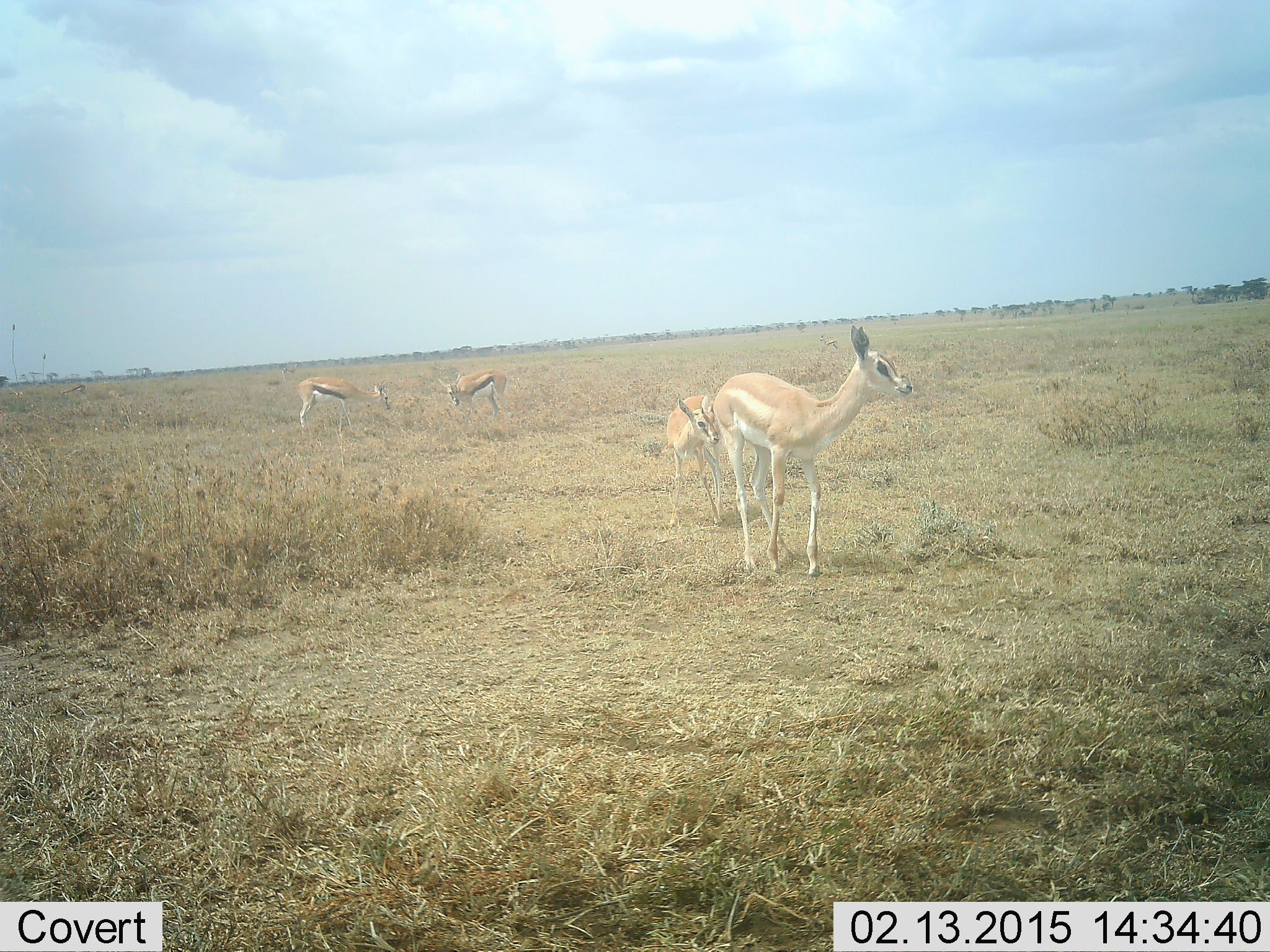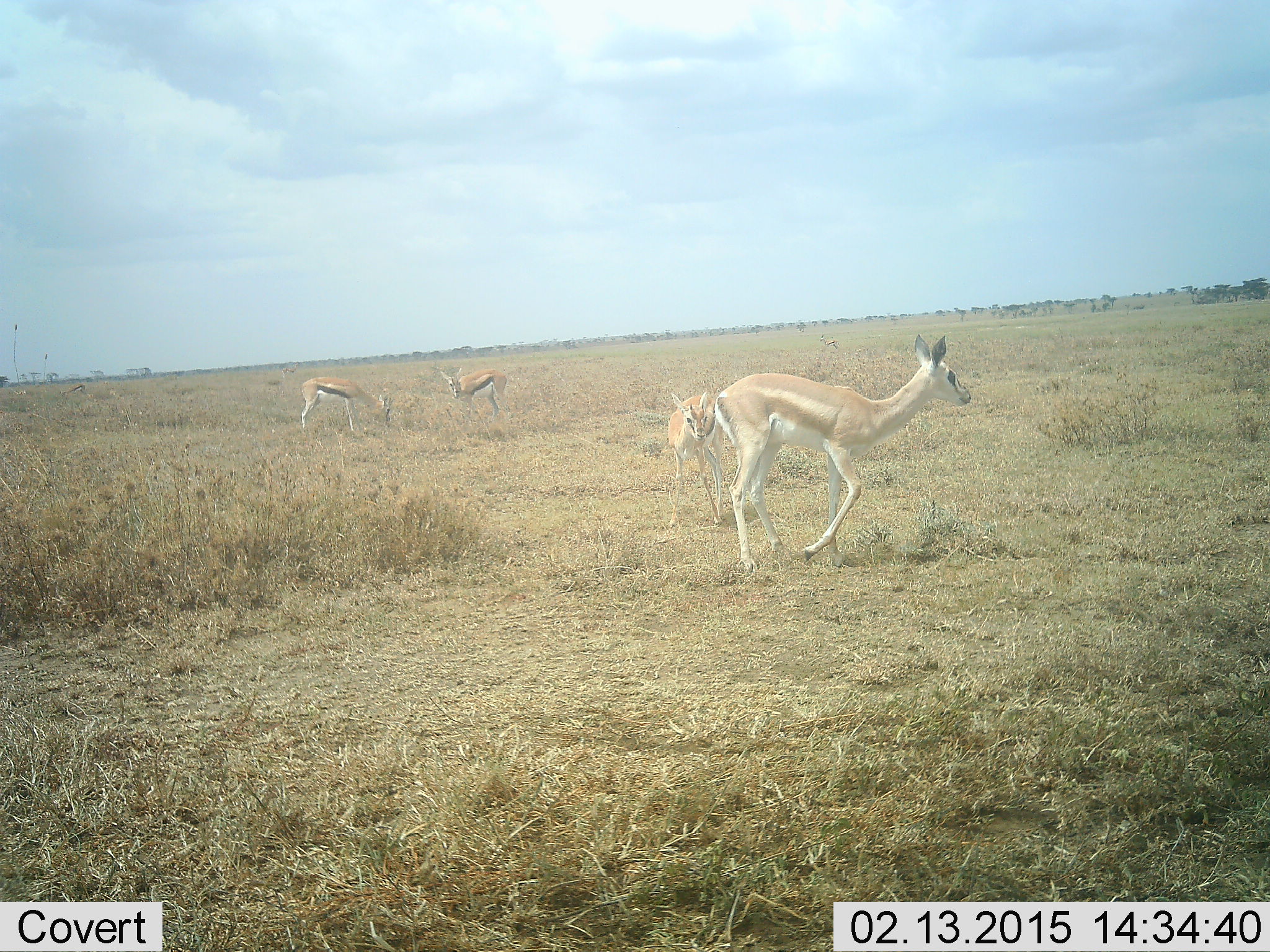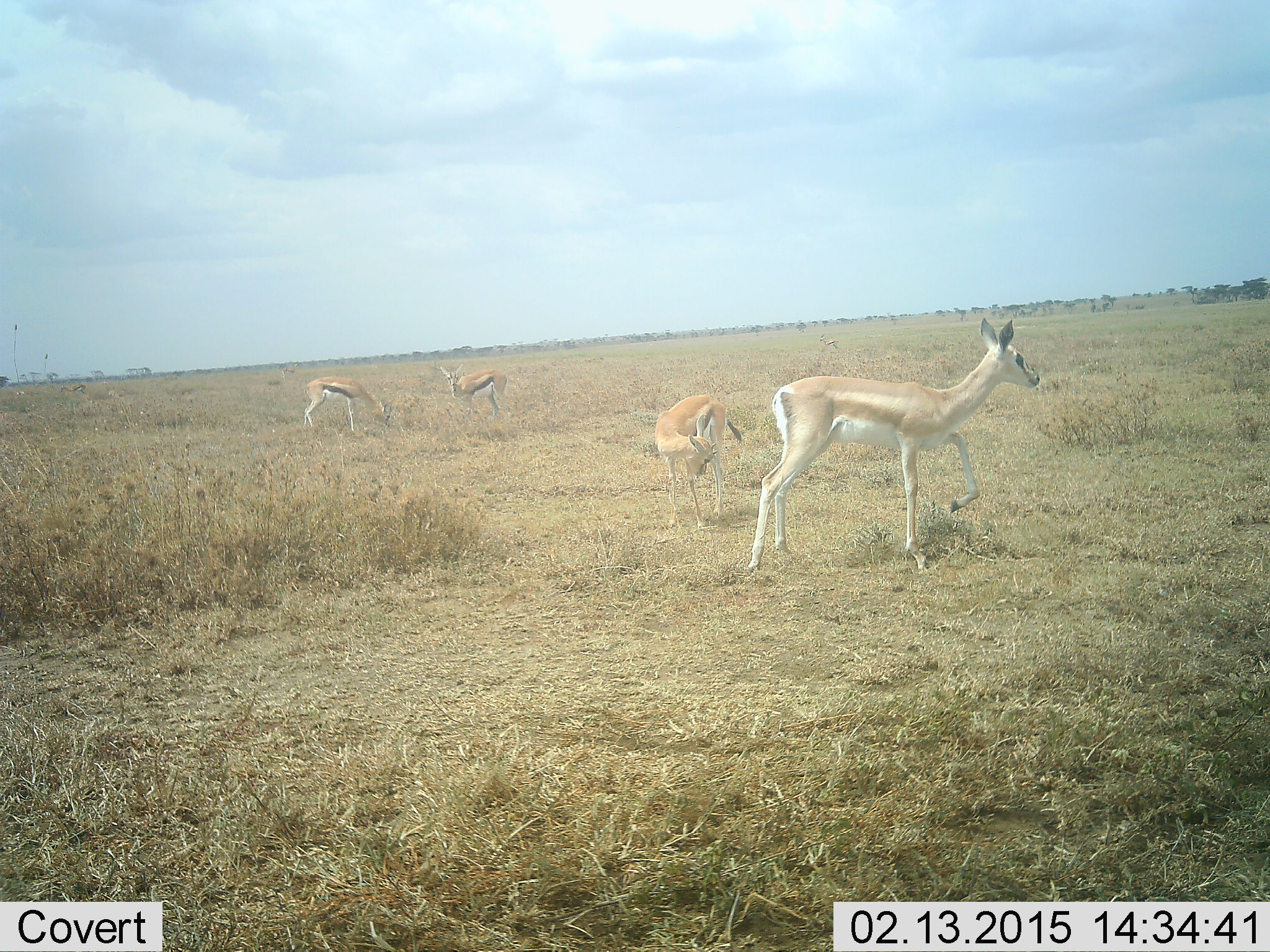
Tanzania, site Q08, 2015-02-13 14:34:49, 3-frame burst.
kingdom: Animalia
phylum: Chordata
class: Mammalia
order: Artiodactyla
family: Bovidae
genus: Nanger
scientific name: Nanger granti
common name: grant's gazelle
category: gazellegrants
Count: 2.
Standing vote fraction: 31%.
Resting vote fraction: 0%.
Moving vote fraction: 77%.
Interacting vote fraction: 0%.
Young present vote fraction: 54%.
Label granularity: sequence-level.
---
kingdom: Animalia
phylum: Chordata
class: Mammalia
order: Artiodactyla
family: Bovidae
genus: Eudorcas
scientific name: Eudorcas thomsonii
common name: thomson's gazelle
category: gazellethomsons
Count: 3.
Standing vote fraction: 71%.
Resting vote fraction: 0%.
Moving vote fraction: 21%.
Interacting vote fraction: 0%.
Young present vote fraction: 0%.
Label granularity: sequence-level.